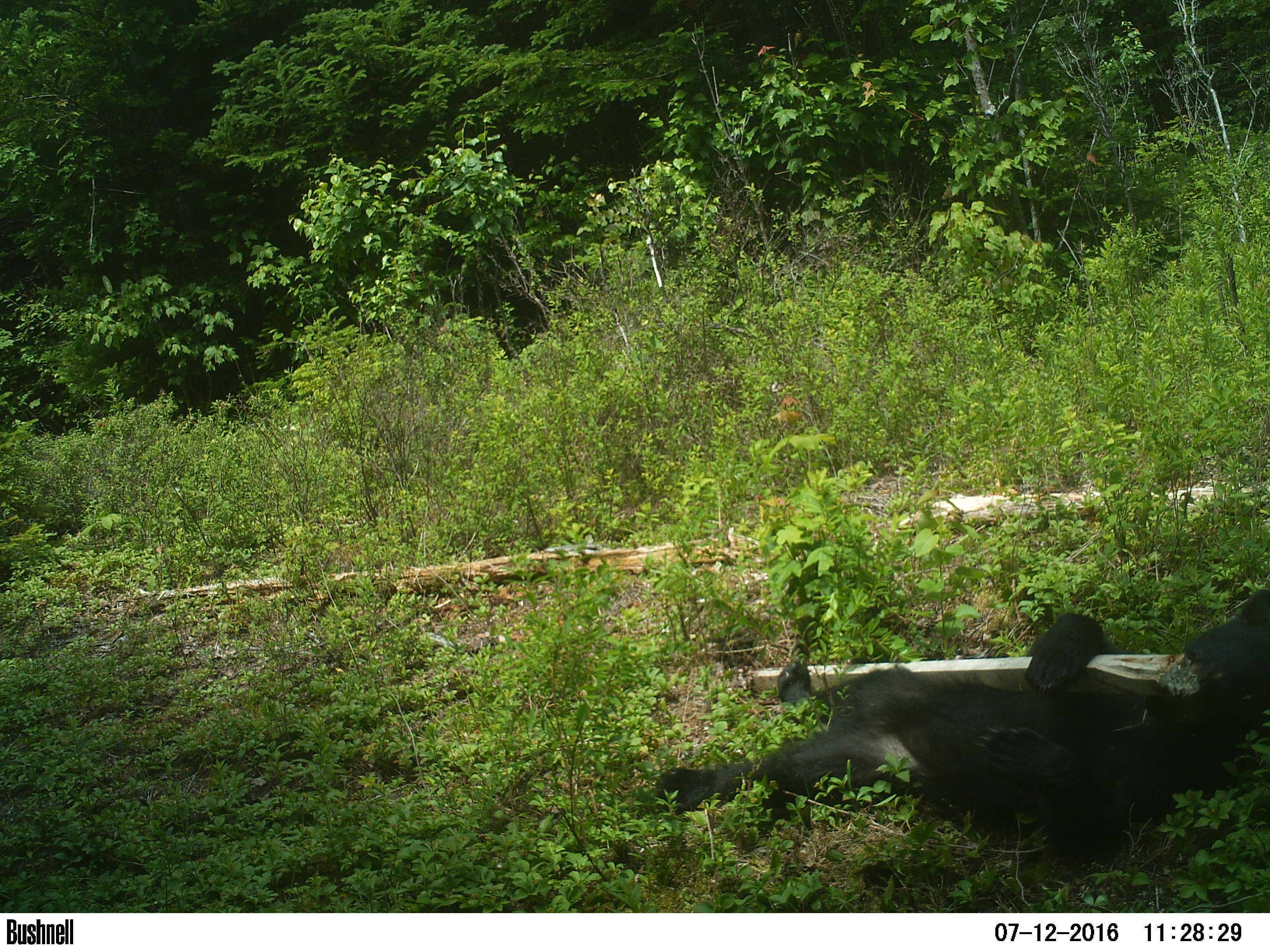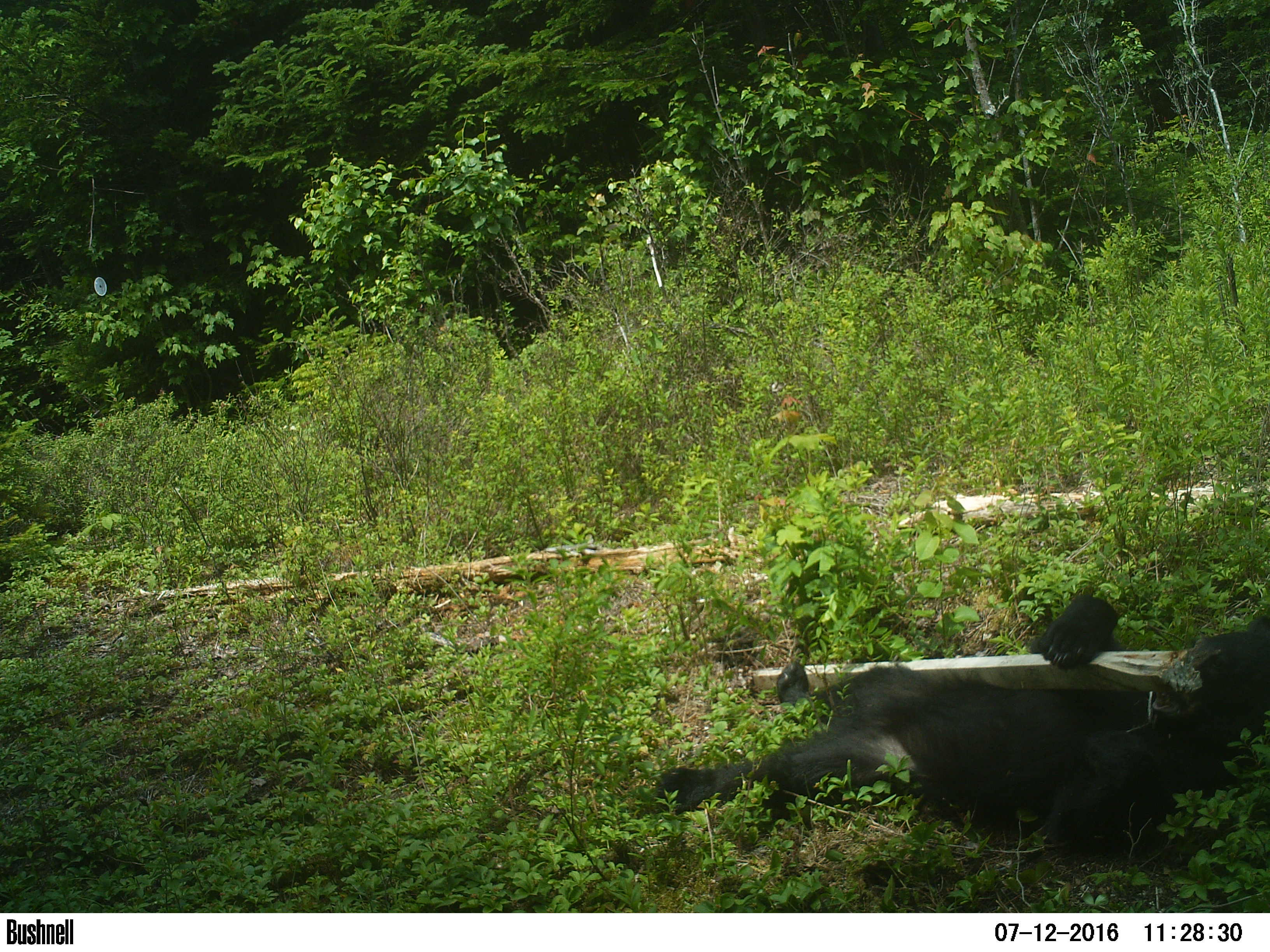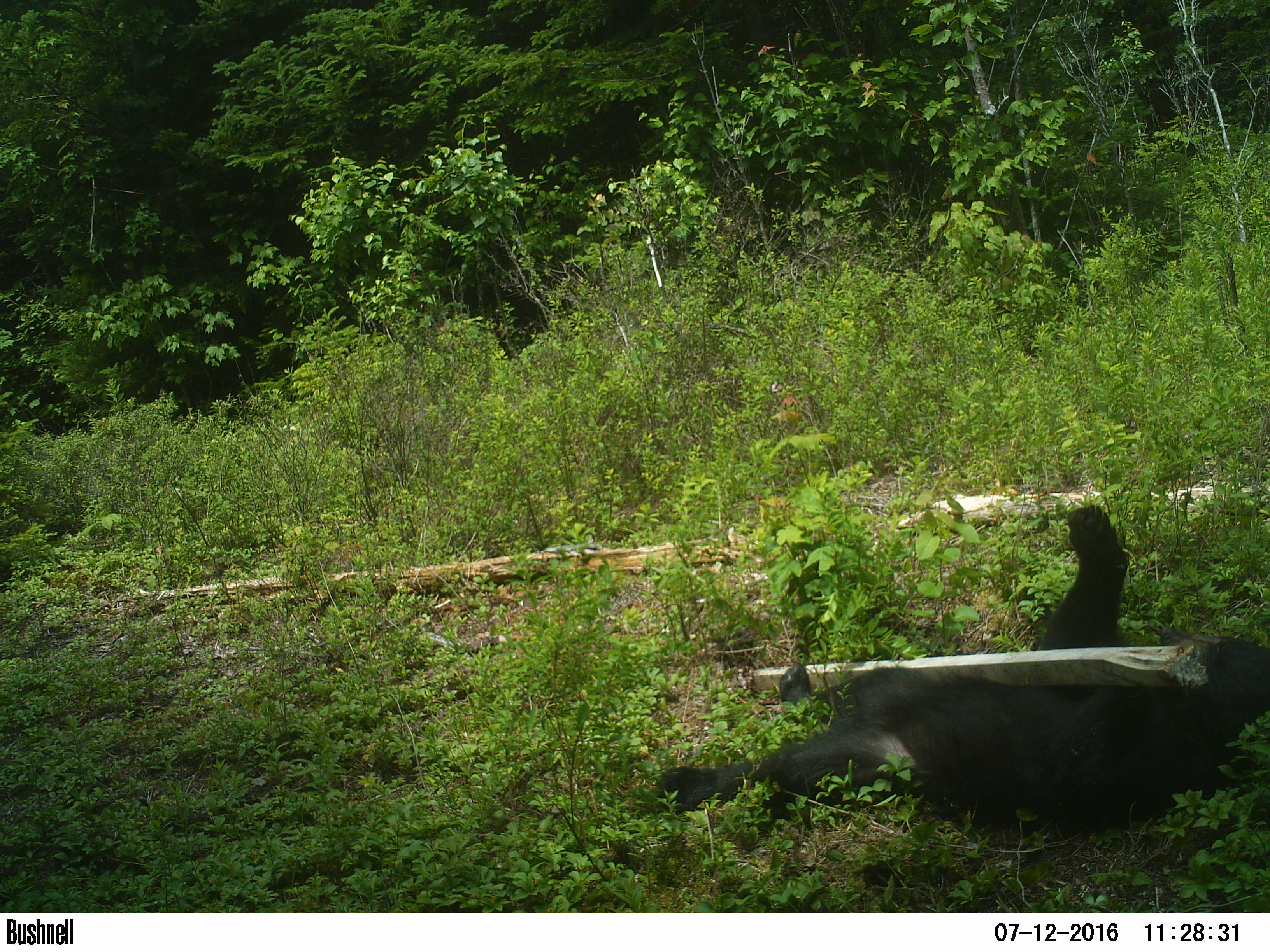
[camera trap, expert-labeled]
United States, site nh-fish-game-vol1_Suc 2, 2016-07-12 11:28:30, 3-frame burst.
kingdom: Animalia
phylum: Chordata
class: Mammalia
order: Carnivora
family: Ursidae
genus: Ursus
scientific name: Ursus americanus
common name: black bear